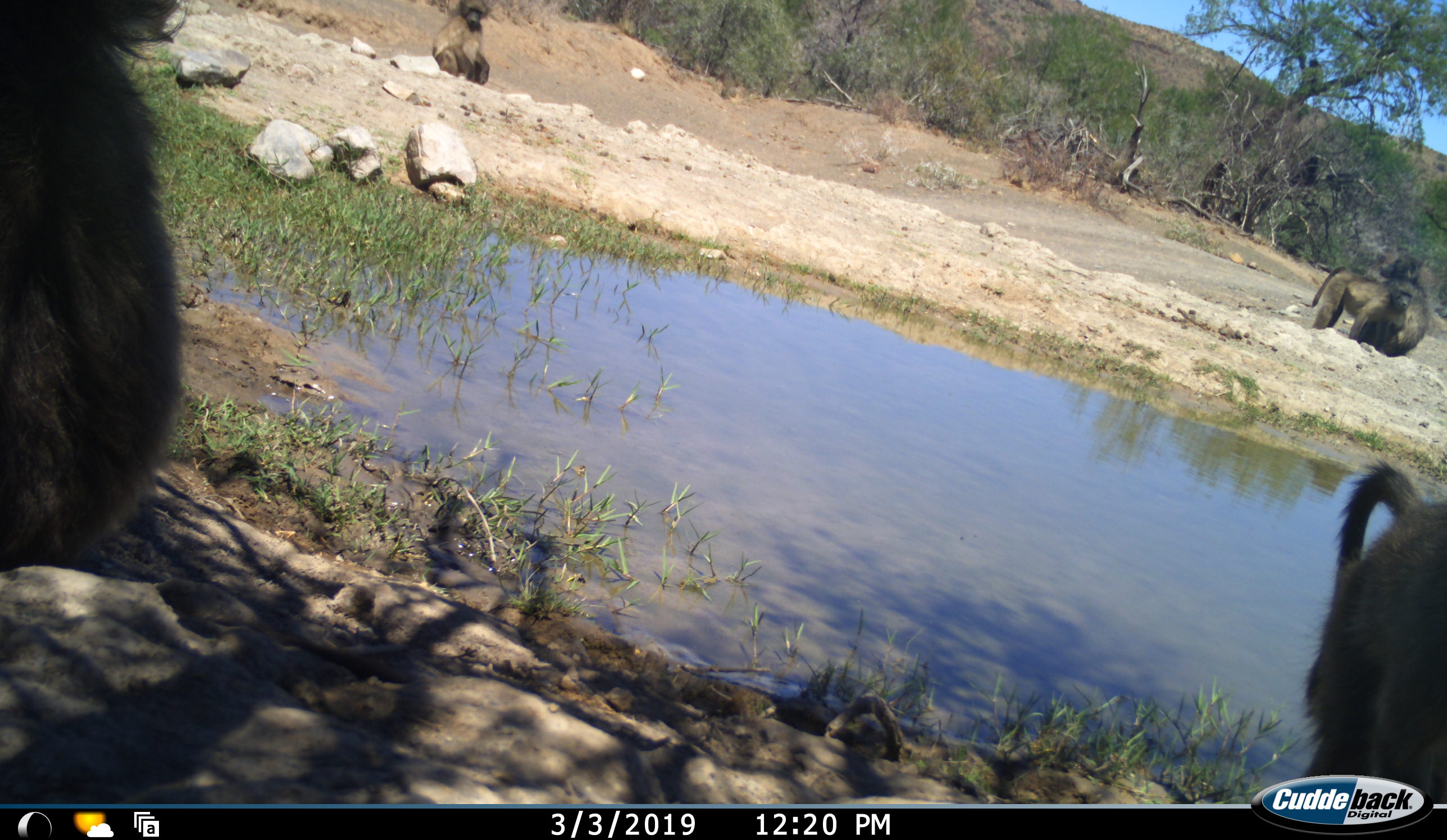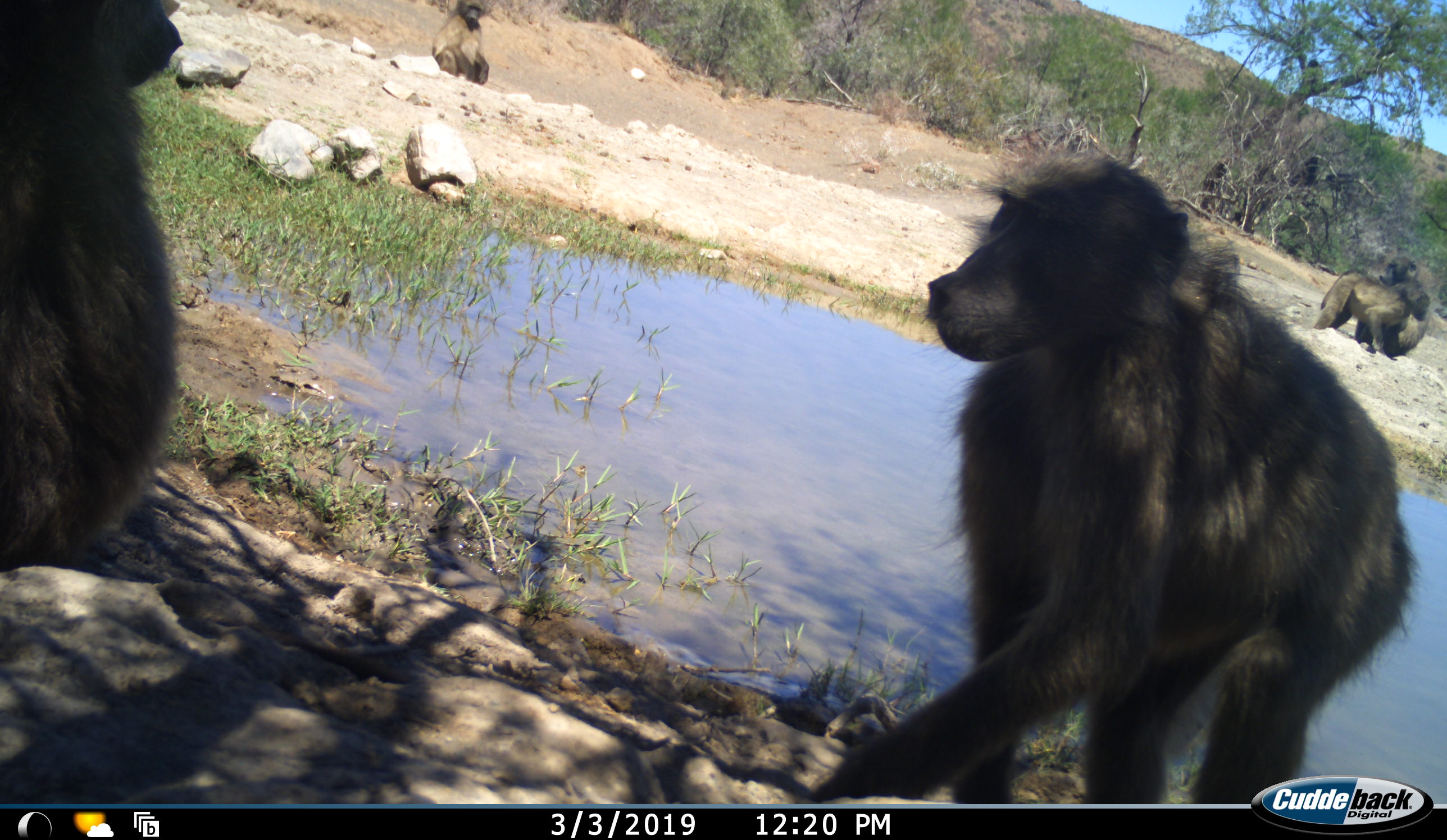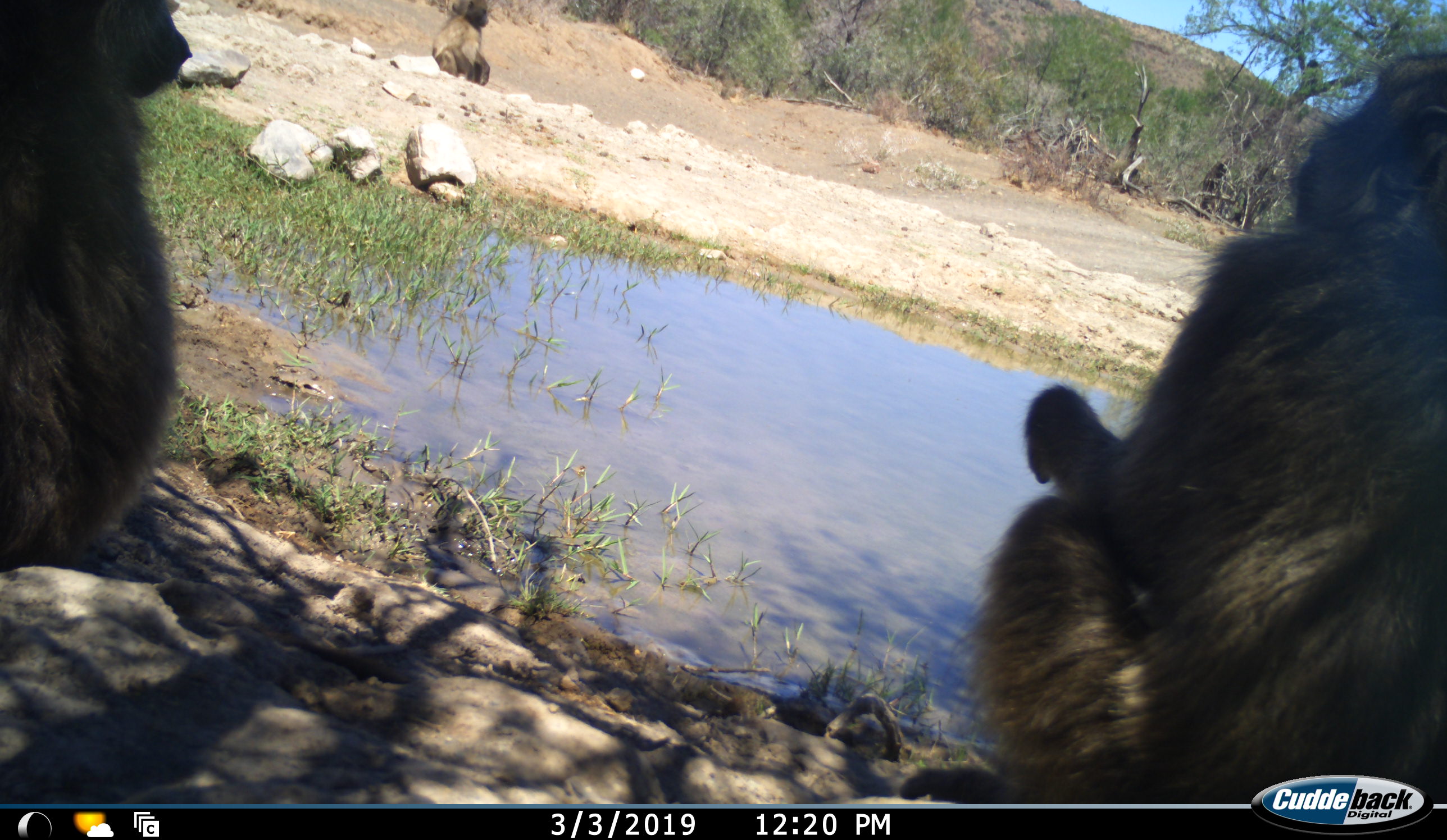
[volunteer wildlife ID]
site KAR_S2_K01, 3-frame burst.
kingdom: Animalia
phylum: Chordata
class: Mammalia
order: Primates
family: Cercopithecidae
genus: Papio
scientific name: Papio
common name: baboon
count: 5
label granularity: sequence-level